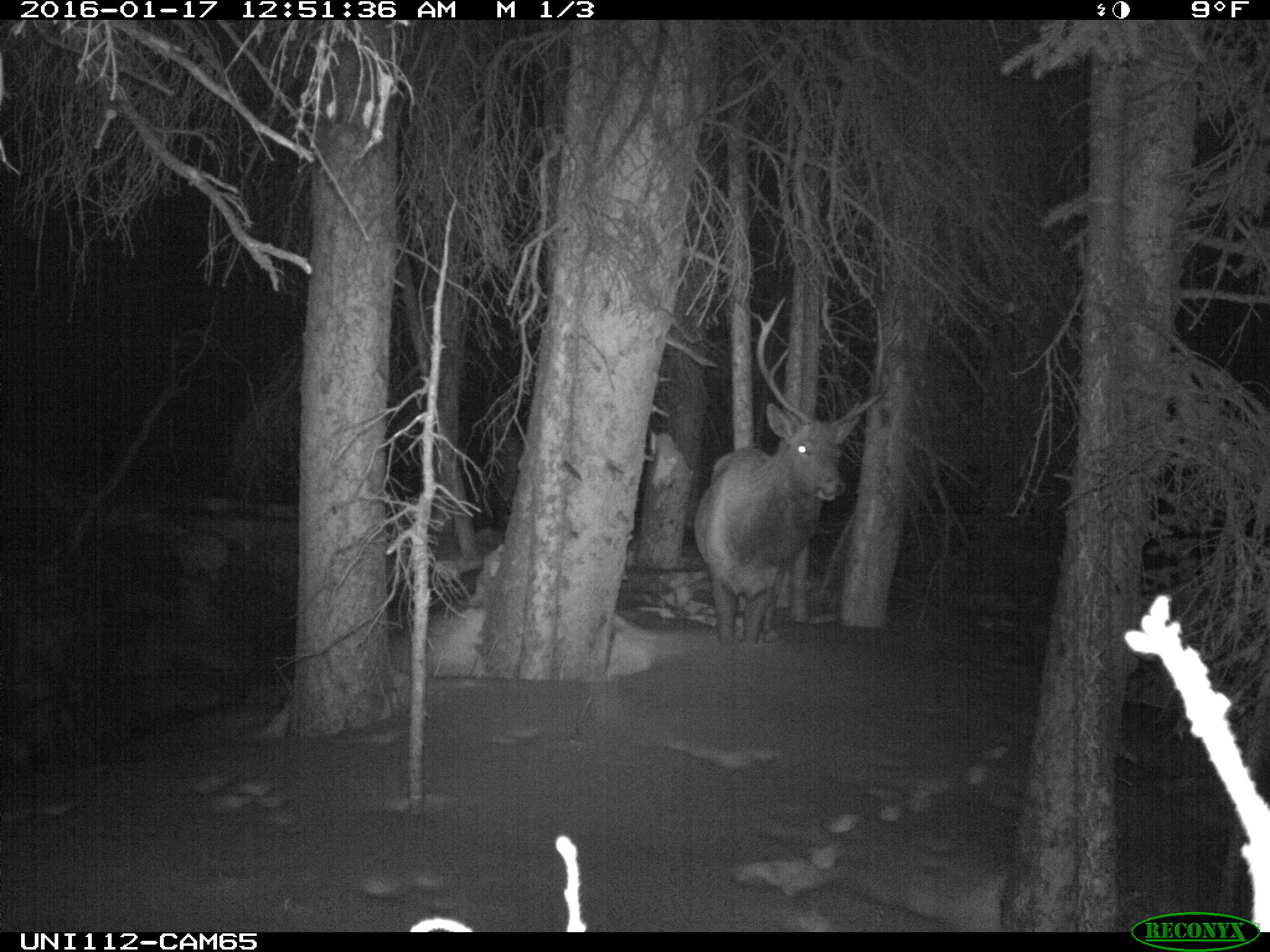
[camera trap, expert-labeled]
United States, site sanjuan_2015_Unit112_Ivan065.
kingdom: Animalia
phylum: Chordata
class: Mammalia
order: Artiodactyla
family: Cervidae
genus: Cervus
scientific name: Cervus elaphus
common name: red deer